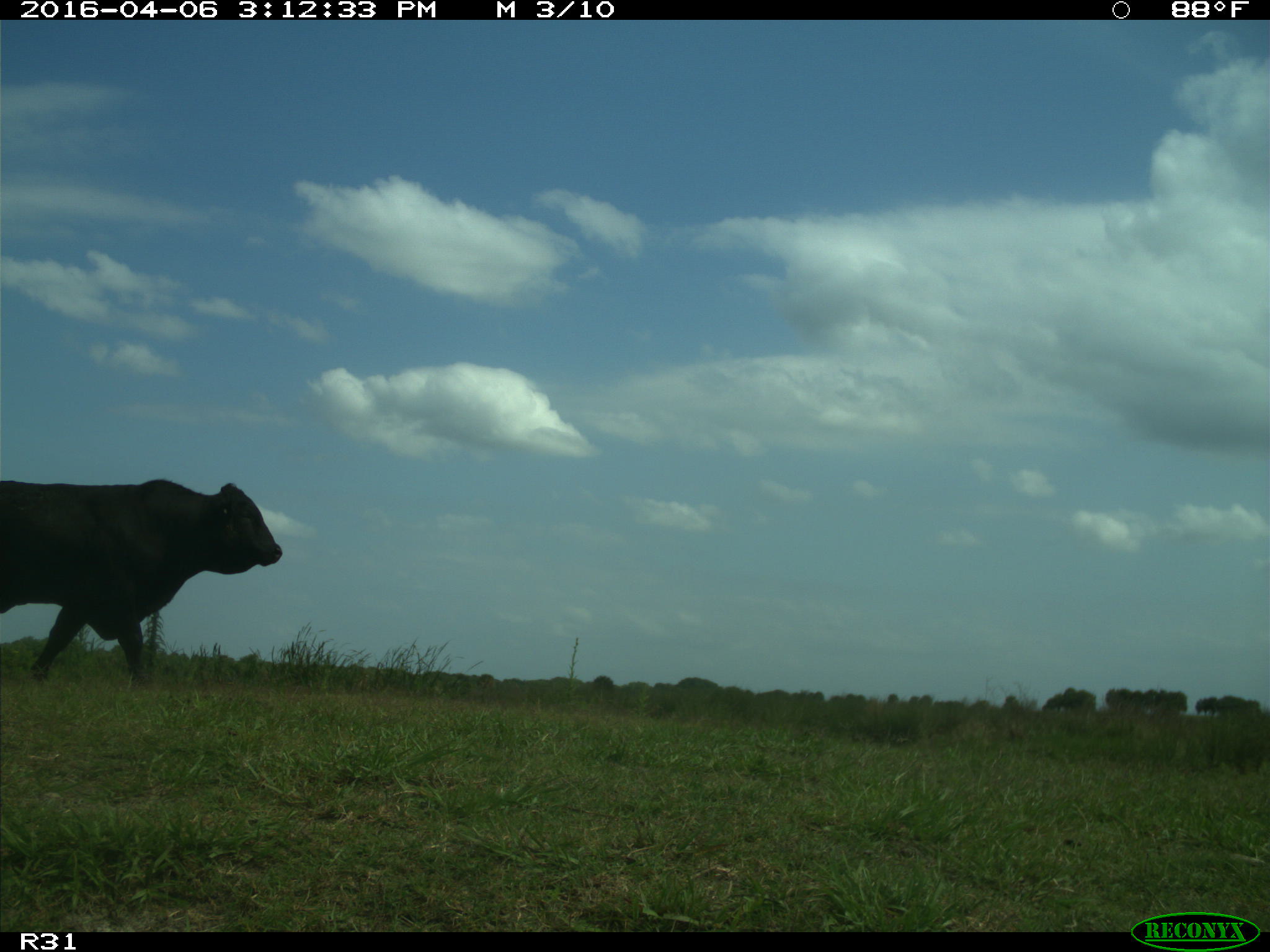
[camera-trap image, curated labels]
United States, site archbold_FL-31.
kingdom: Animalia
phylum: Chordata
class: Mammalia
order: Artiodactyla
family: Bovidae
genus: Bos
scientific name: Bos taurus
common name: domestic cow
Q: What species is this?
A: Bos taurus (domestic cow).